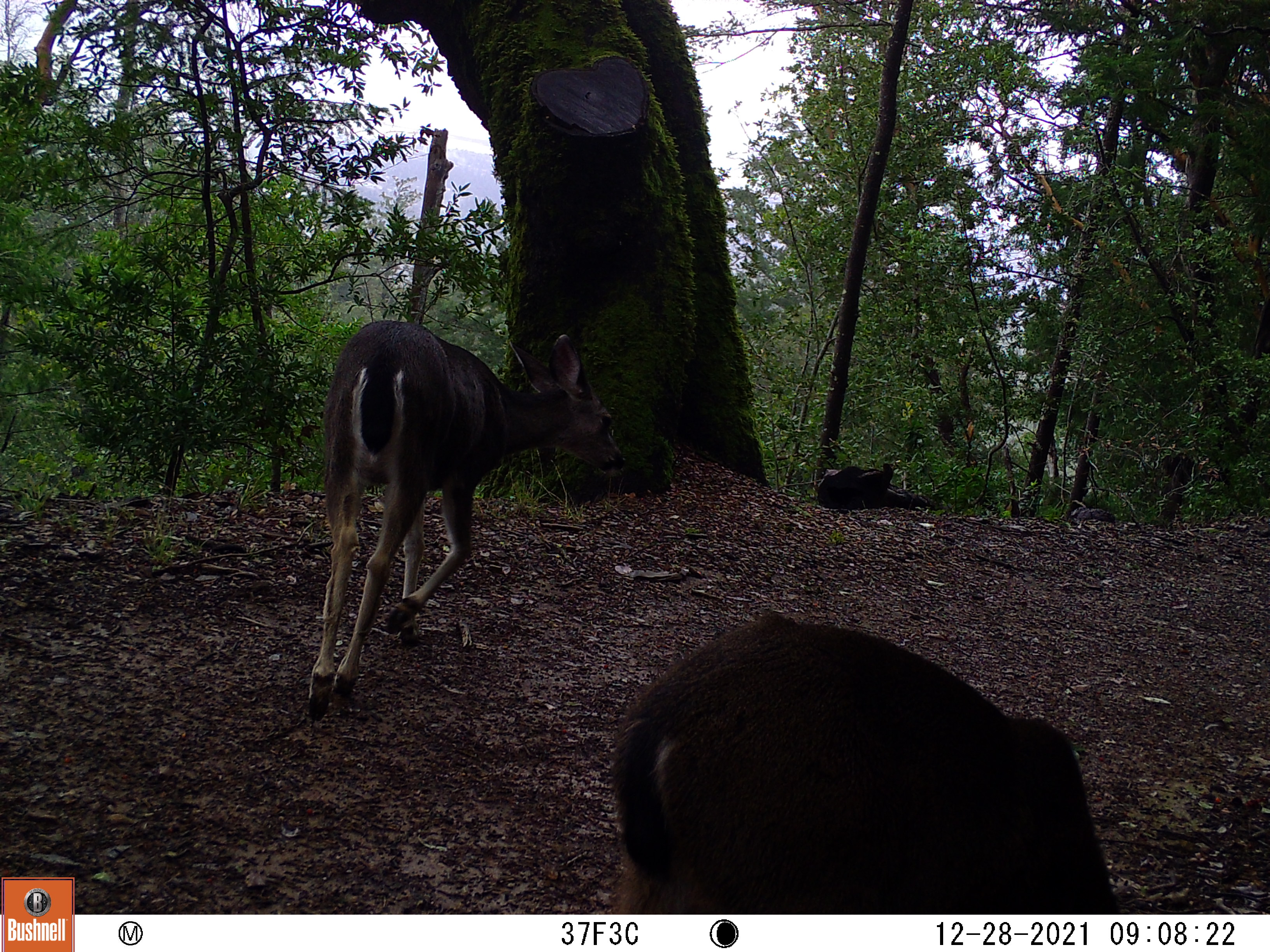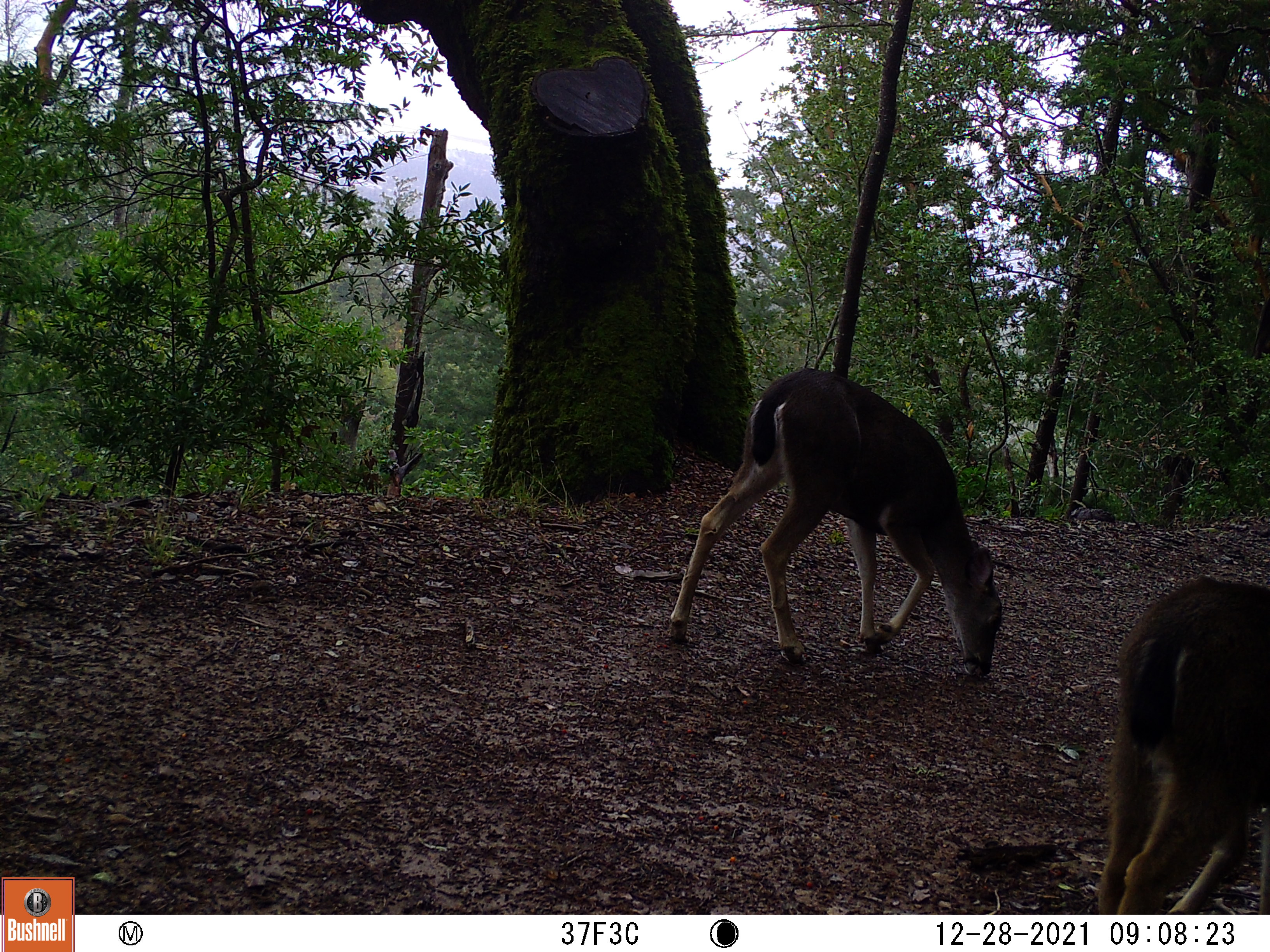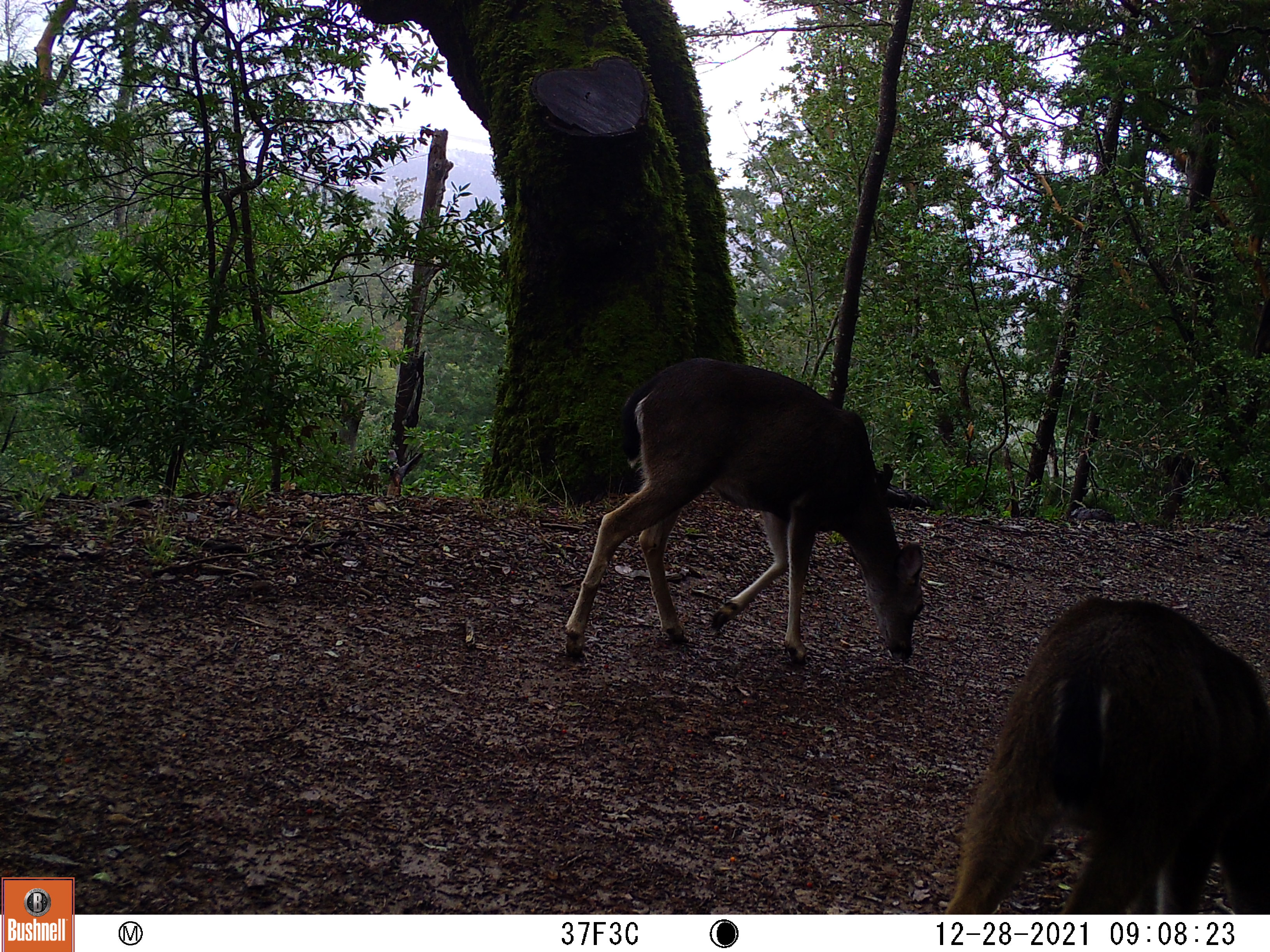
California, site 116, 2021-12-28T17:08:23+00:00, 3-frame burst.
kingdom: Animalia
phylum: Chordata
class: Mammalia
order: Artiodactyla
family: Cervidae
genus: Odocoileus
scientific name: Odocoileus hemionus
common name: mule deer